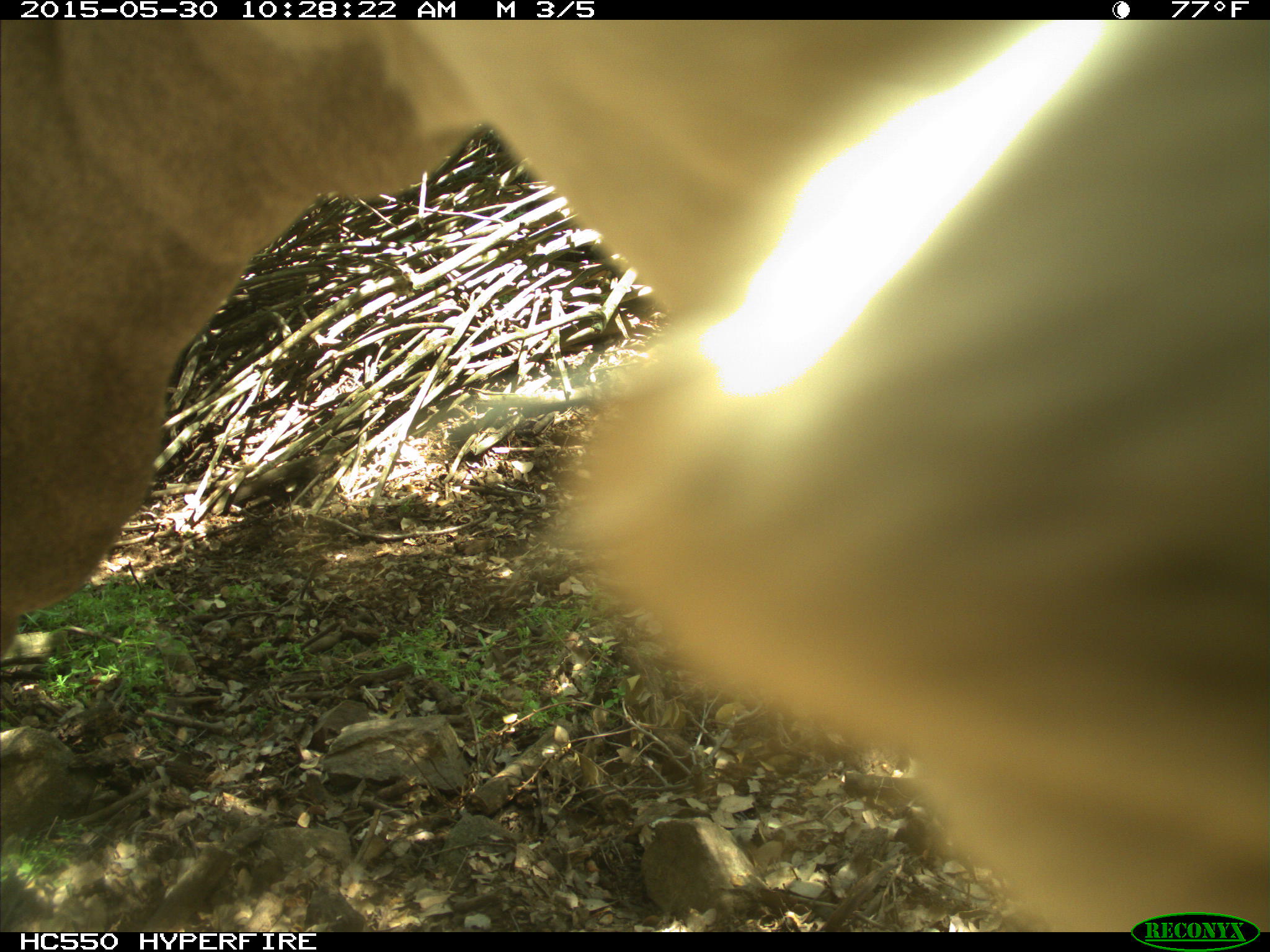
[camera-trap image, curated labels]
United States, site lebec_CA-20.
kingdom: Animalia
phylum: Chordata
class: Mammalia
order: Artiodactyla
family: Bovidae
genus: Bos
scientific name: Bos taurus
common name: domestic cow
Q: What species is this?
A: Bos taurus (domestic cow).